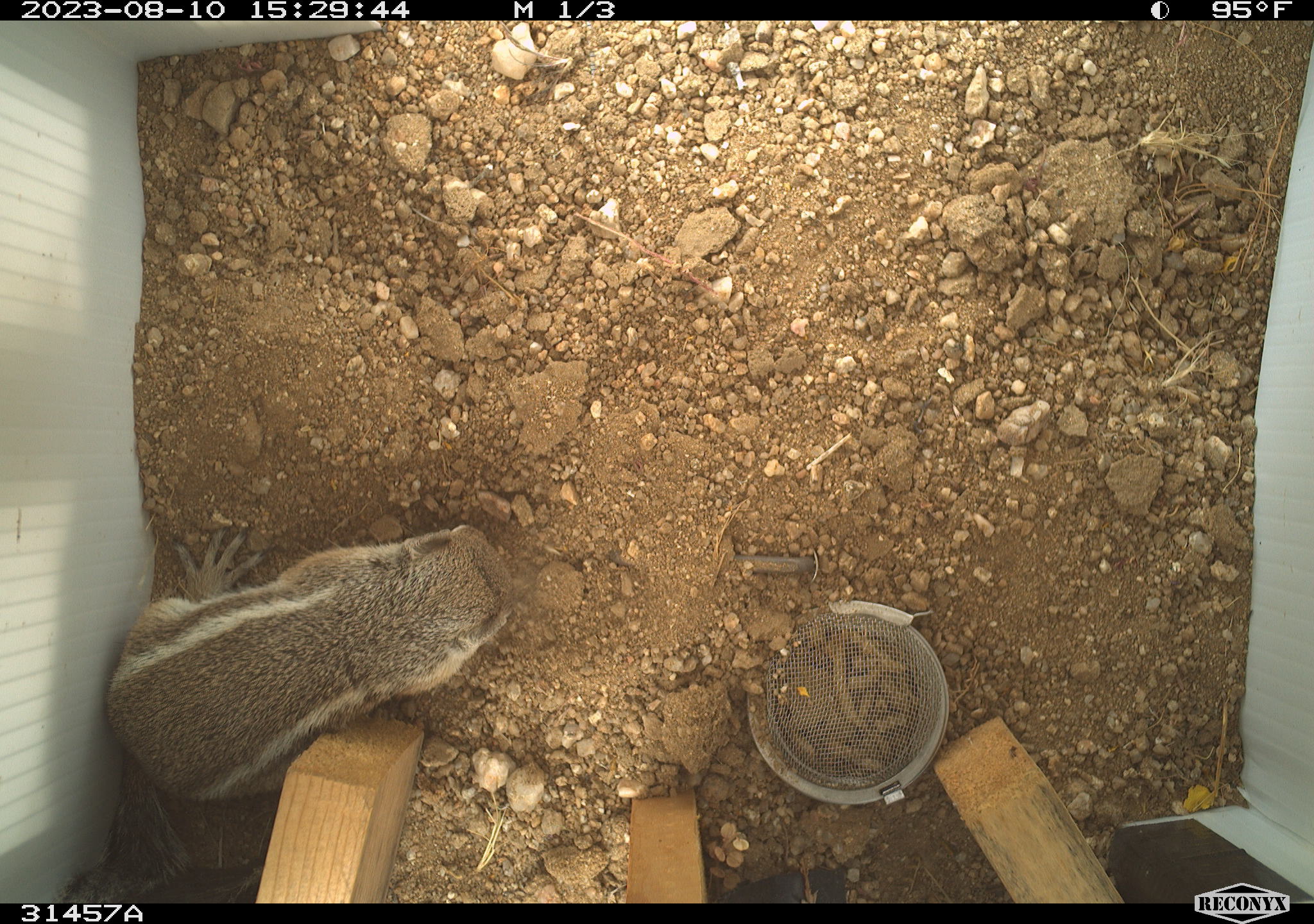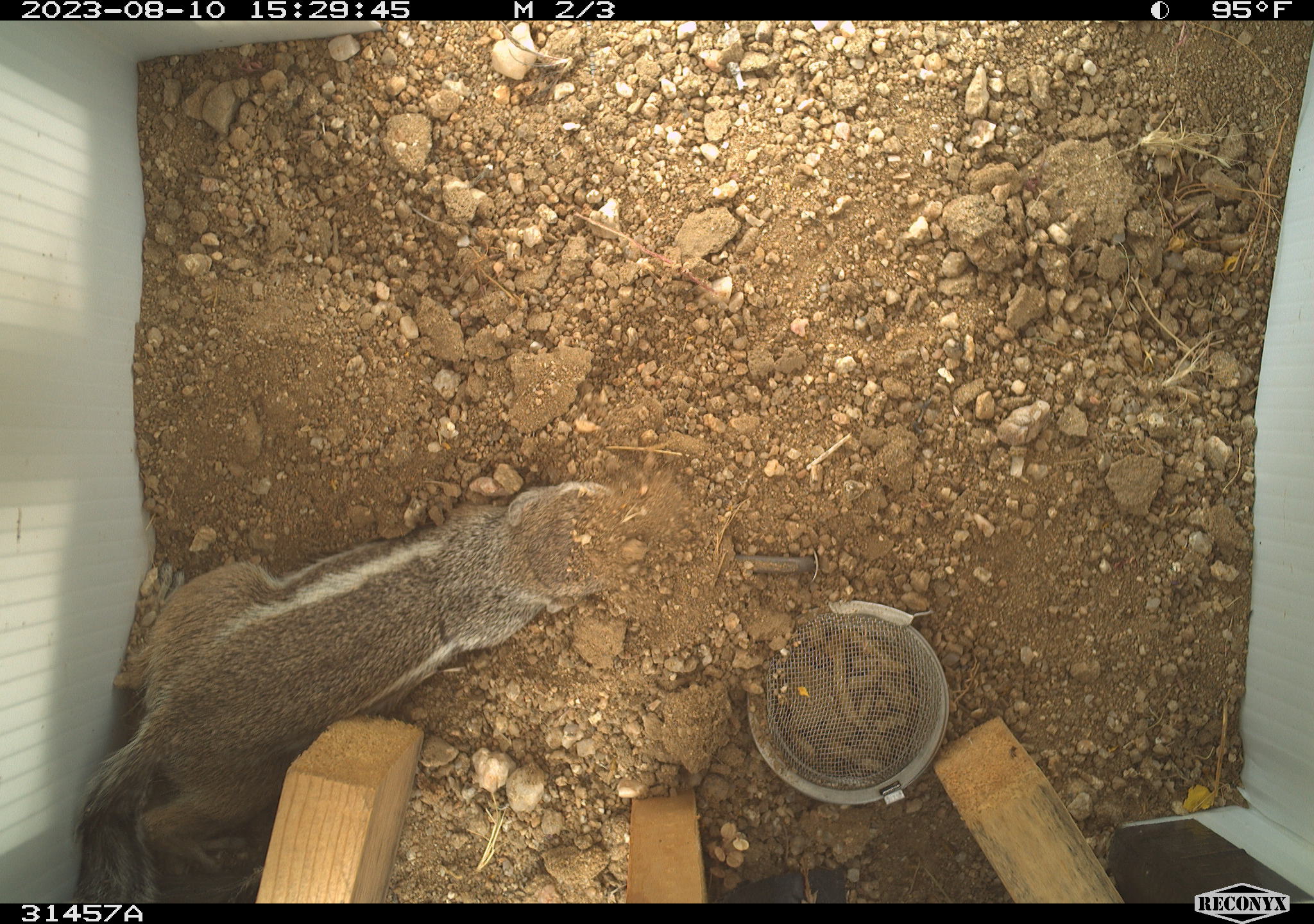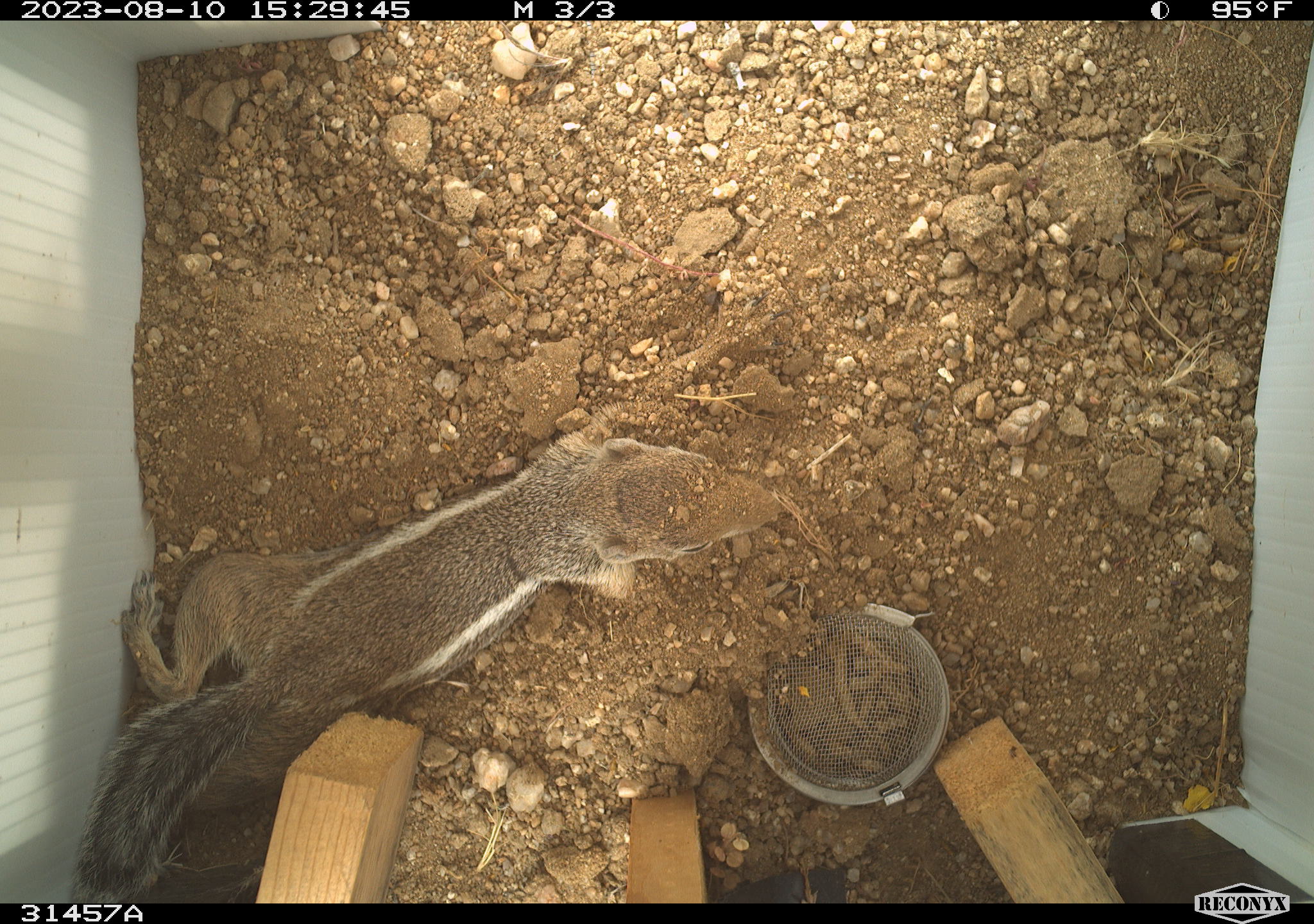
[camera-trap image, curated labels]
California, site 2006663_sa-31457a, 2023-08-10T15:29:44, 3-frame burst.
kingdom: Animalia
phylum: Chordata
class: Mammalia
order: Rodentia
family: Sciuridae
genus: Ammospermophilus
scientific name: Ammospermophilus leucurus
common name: white-tailed antelope squirrel